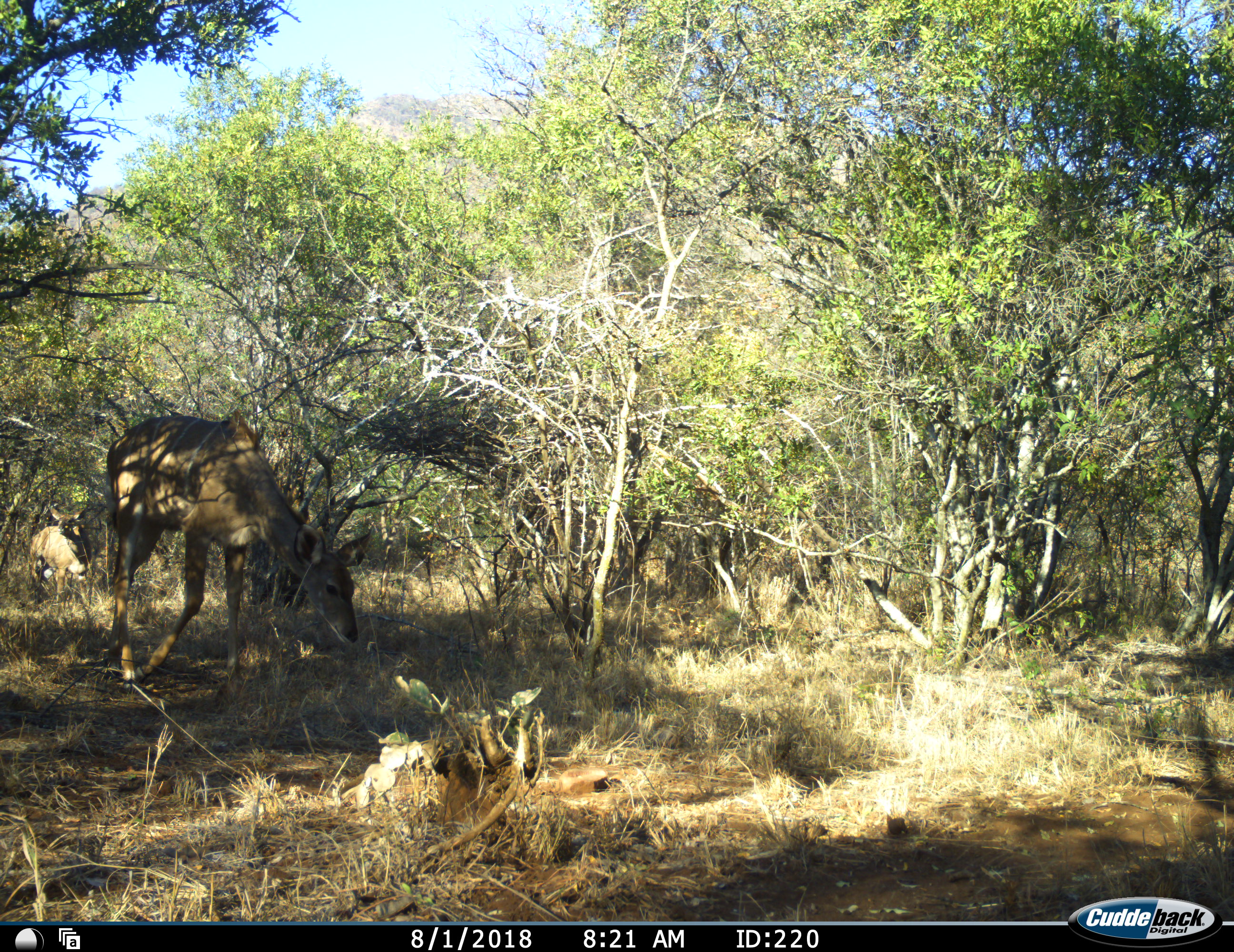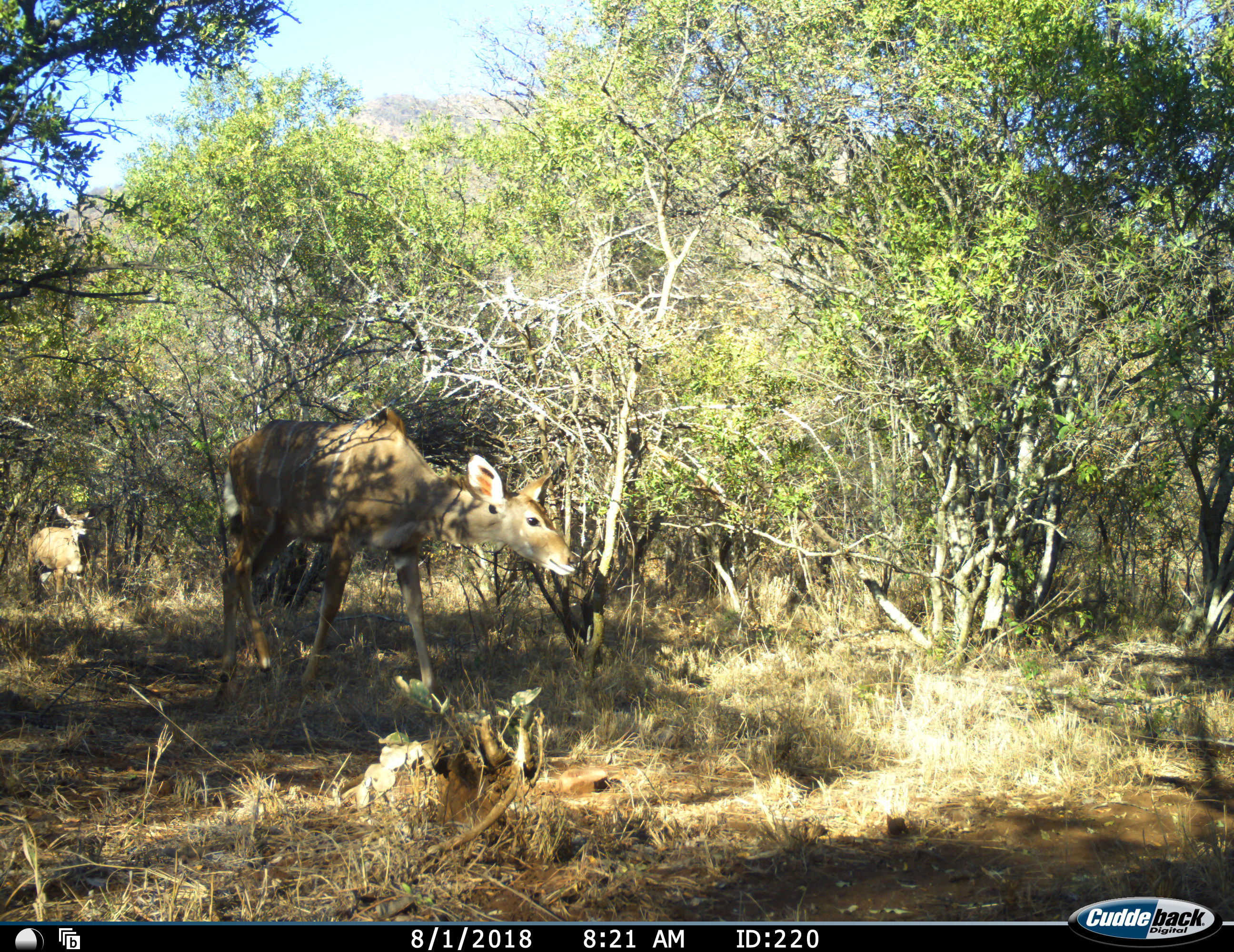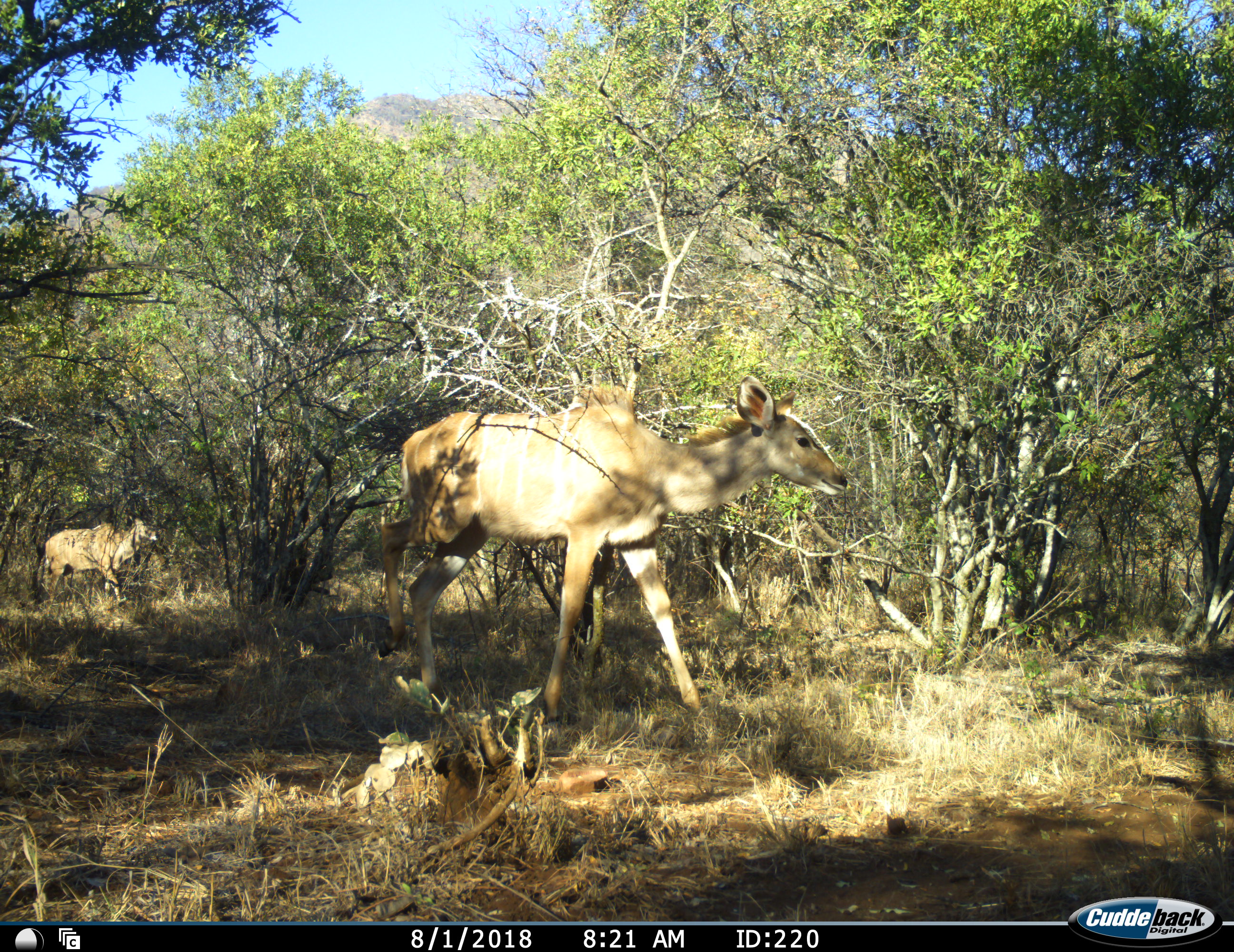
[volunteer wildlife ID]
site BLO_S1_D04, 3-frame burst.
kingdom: Animalia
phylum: Chordata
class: Mammalia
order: Artiodactyla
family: Bovidae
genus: Tragelaphus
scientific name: Tragelaphus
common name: kudu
Kudu (Tragelaphus), count 2. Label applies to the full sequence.